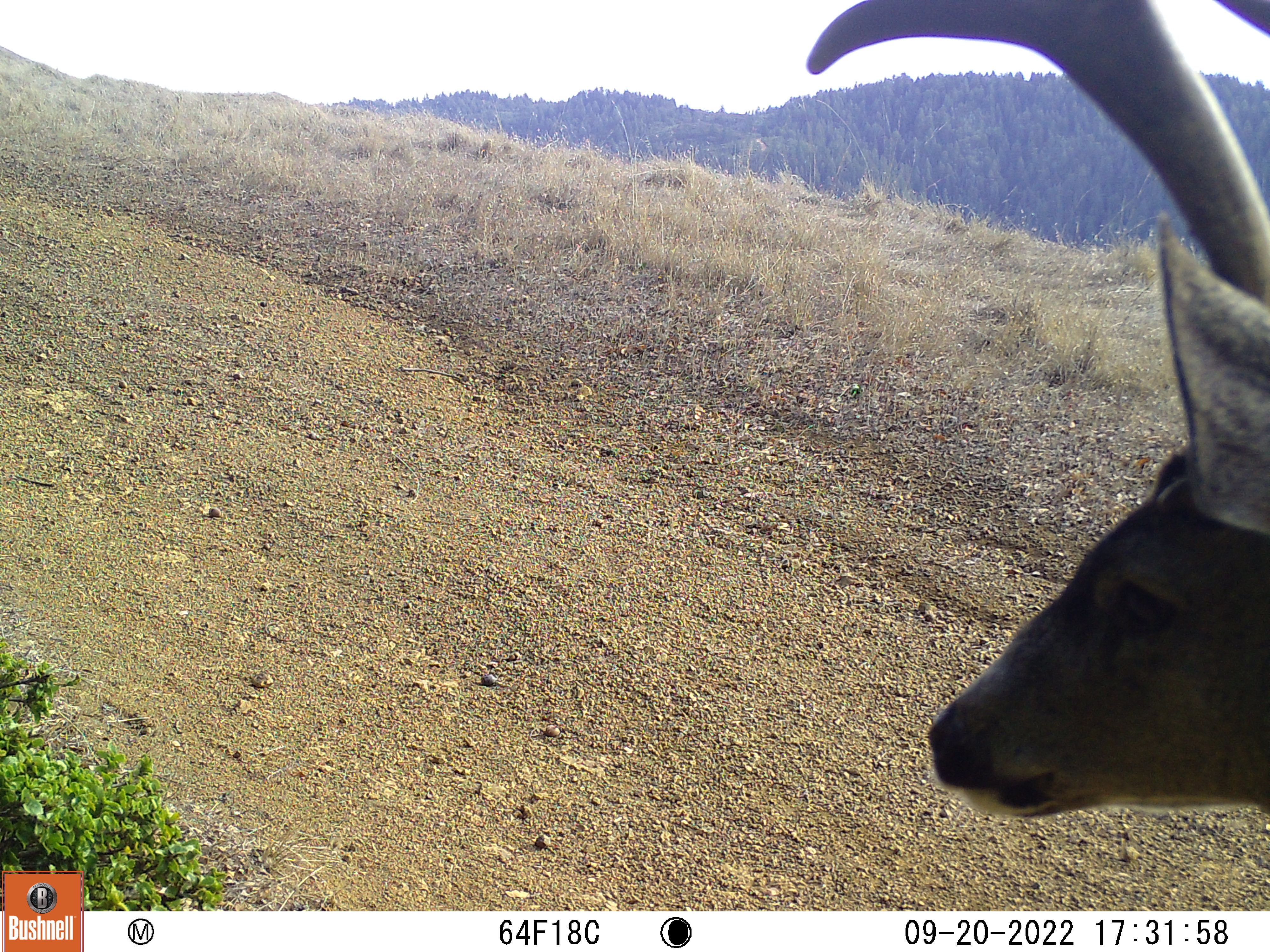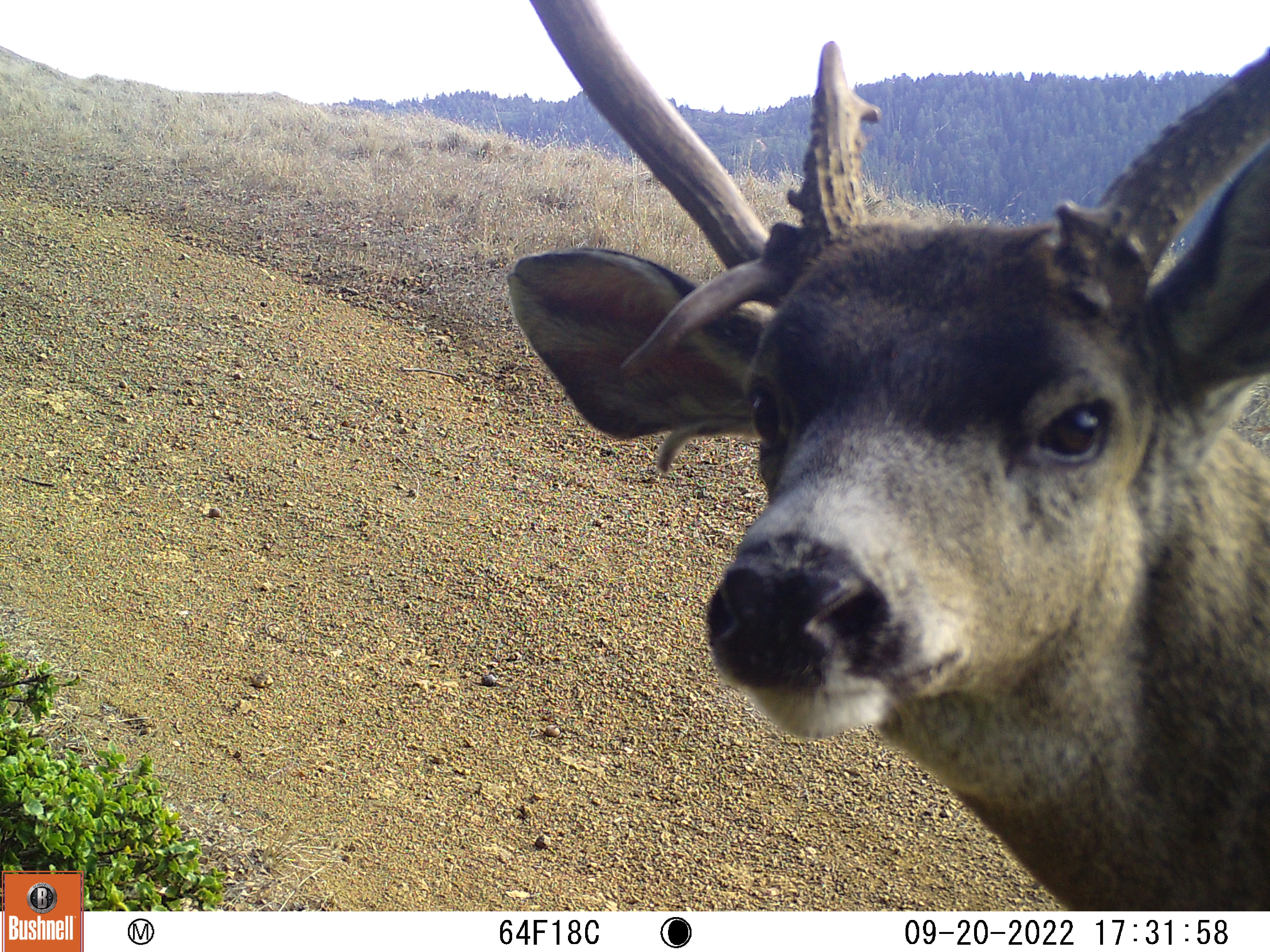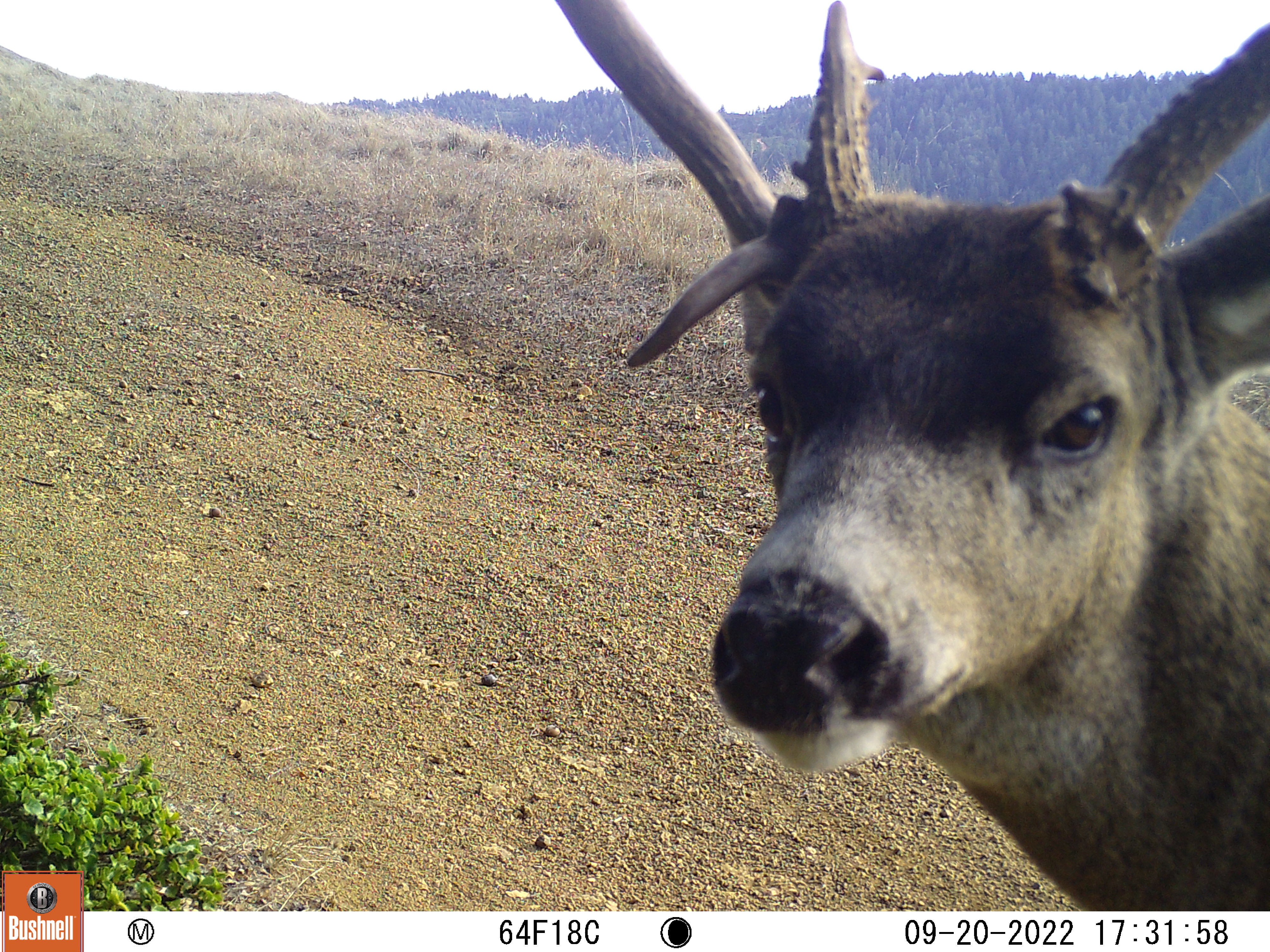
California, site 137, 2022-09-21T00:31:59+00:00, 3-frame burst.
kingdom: Animalia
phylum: Chordata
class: Mammalia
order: Artiodactyla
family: Cervidae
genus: Odocoileus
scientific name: Odocoileus hemionus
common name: mule deer